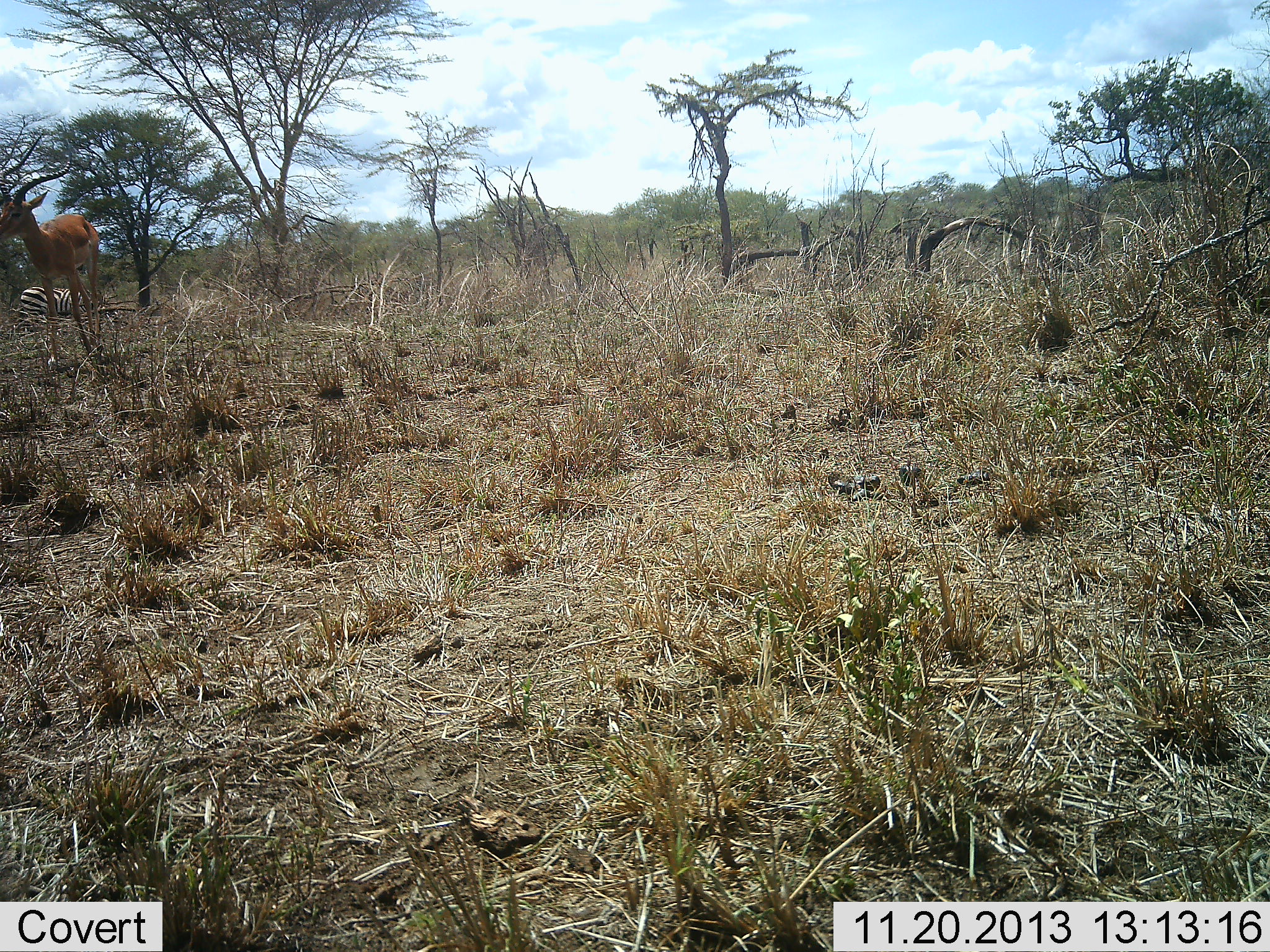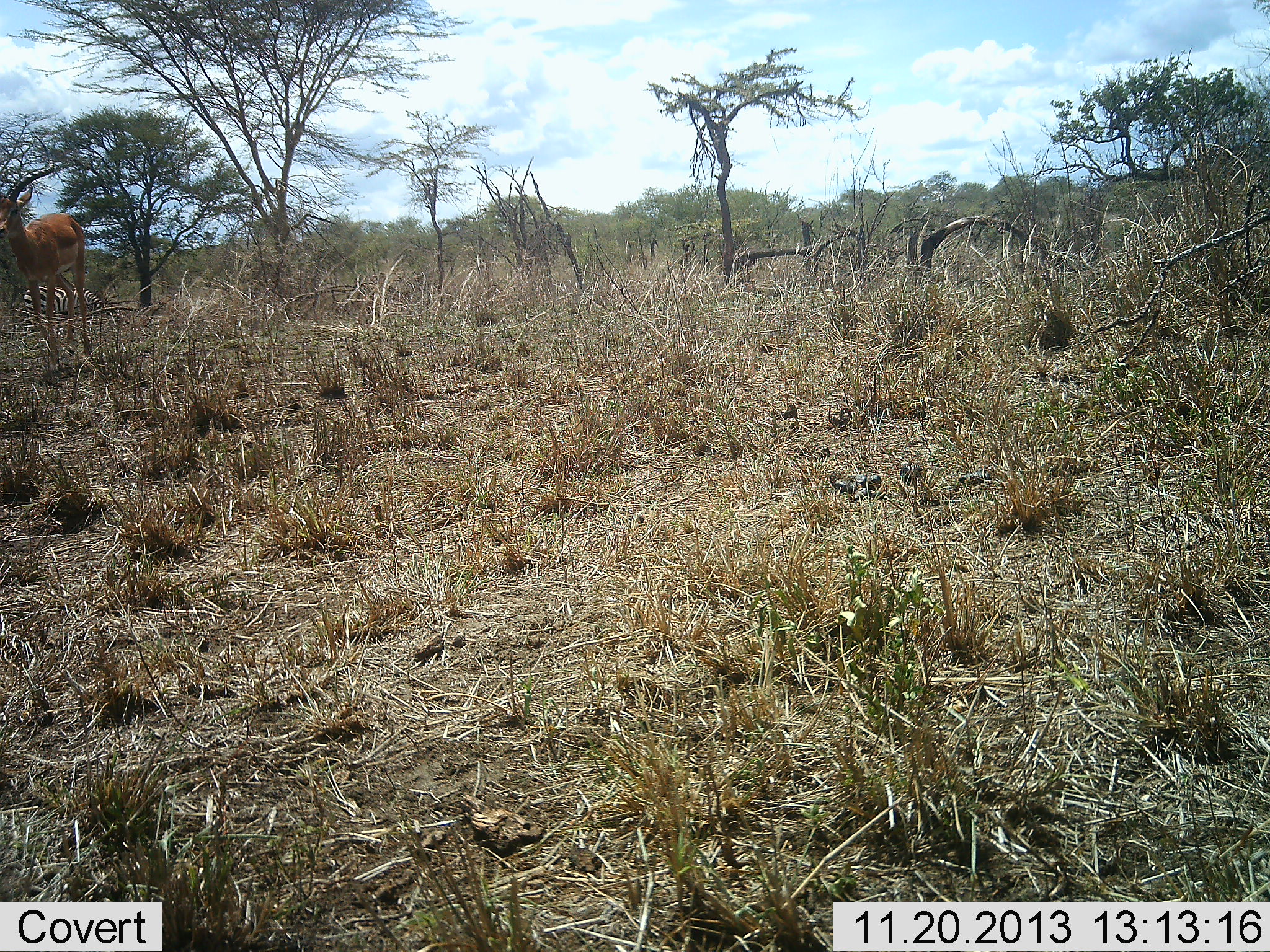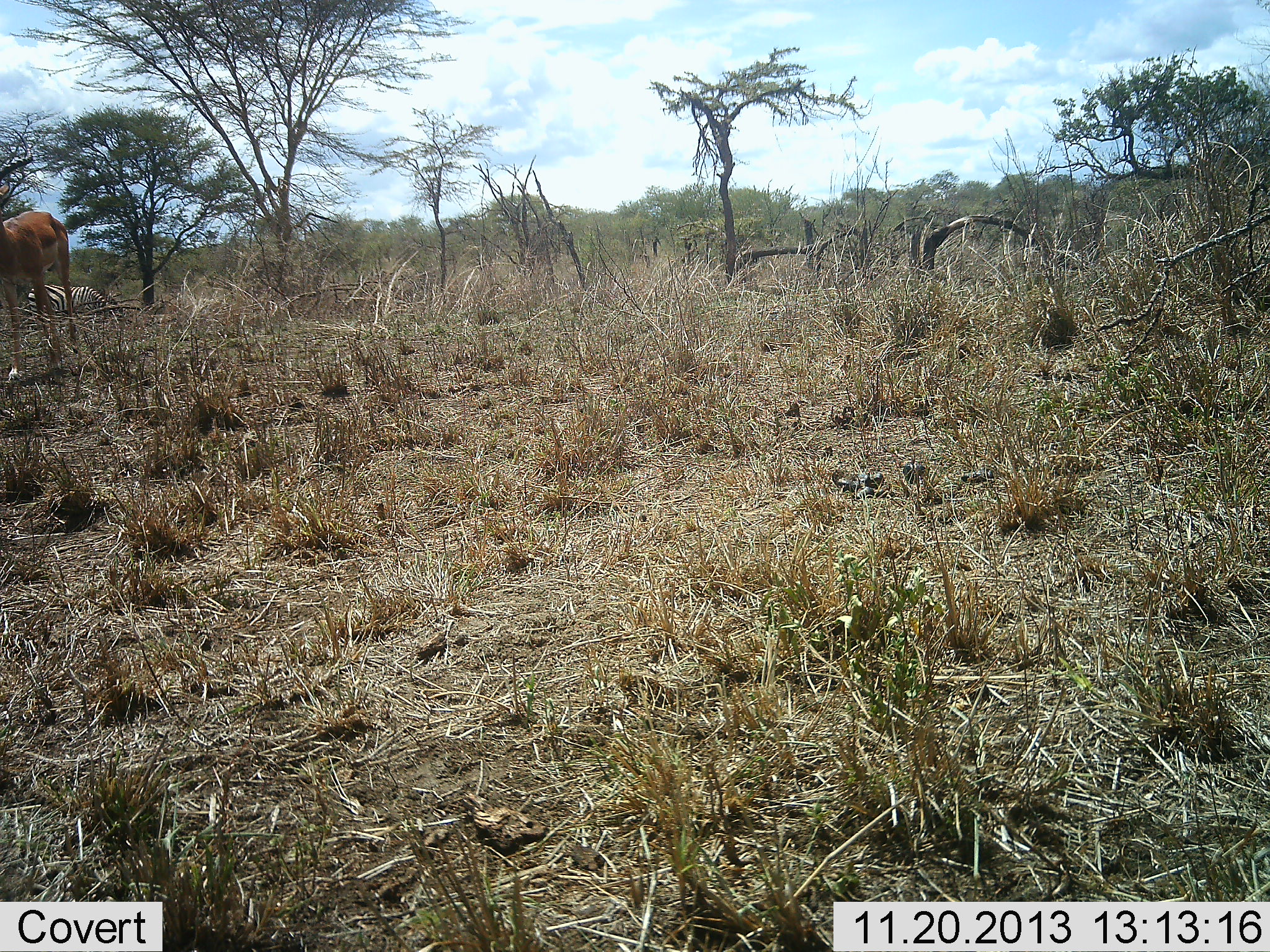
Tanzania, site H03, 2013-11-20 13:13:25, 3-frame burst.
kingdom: Animalia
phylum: Chordata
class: Mammalia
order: Artiodactyla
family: Bovidae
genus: Aepyceros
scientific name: Aepyceros melampus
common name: impala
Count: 1.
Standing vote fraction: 31%.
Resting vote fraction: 0%.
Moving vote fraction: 69%.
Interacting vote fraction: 0%.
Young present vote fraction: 0%.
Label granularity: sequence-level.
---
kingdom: Animalia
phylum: Chordata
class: Mammalia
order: Perissodactyla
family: Equidae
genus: Equus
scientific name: Equus quagga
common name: plains zebra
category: zebra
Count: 1.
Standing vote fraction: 55%.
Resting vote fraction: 0%.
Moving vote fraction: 0%.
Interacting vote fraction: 0%.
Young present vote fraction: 0%.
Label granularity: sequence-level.